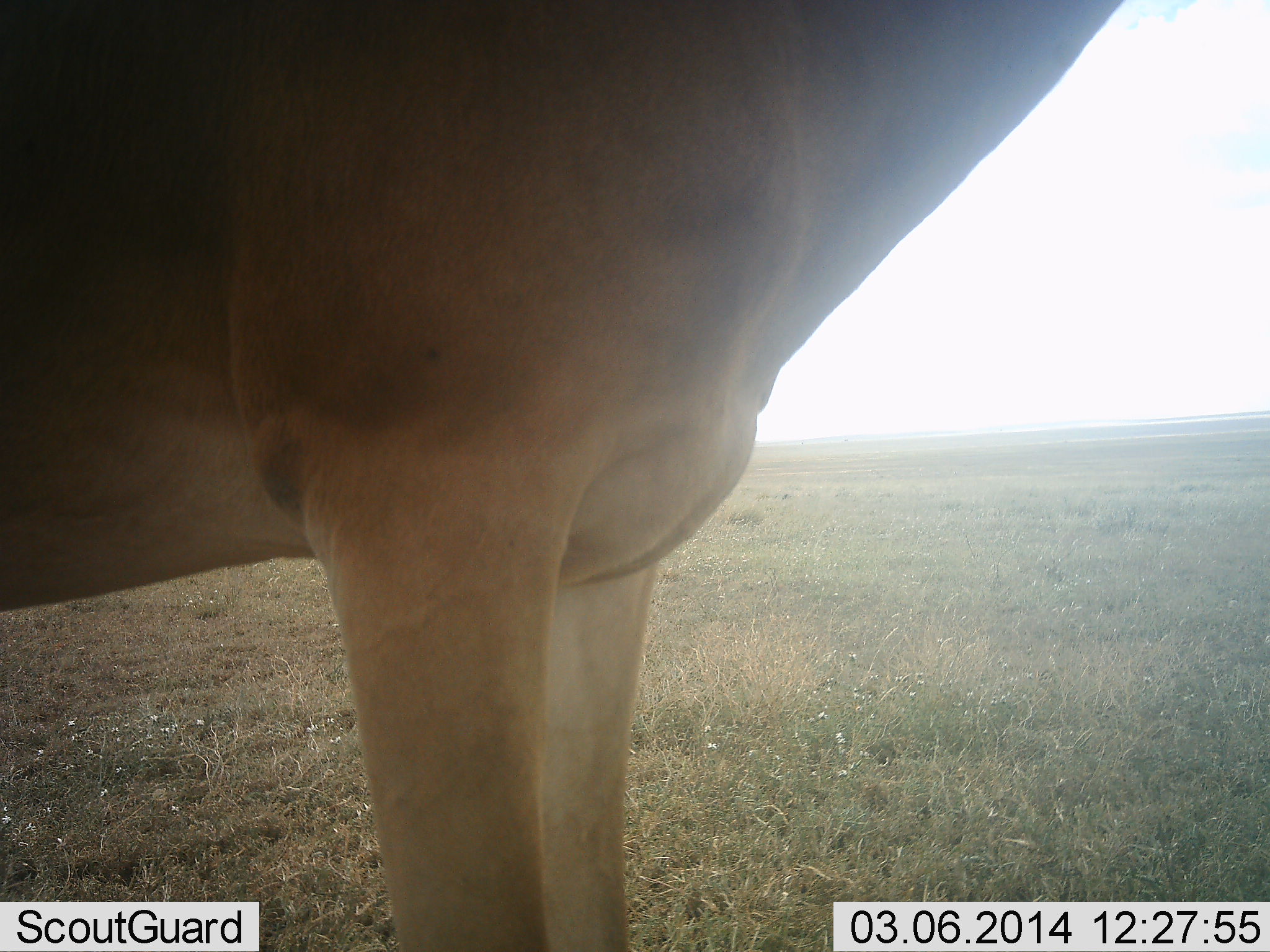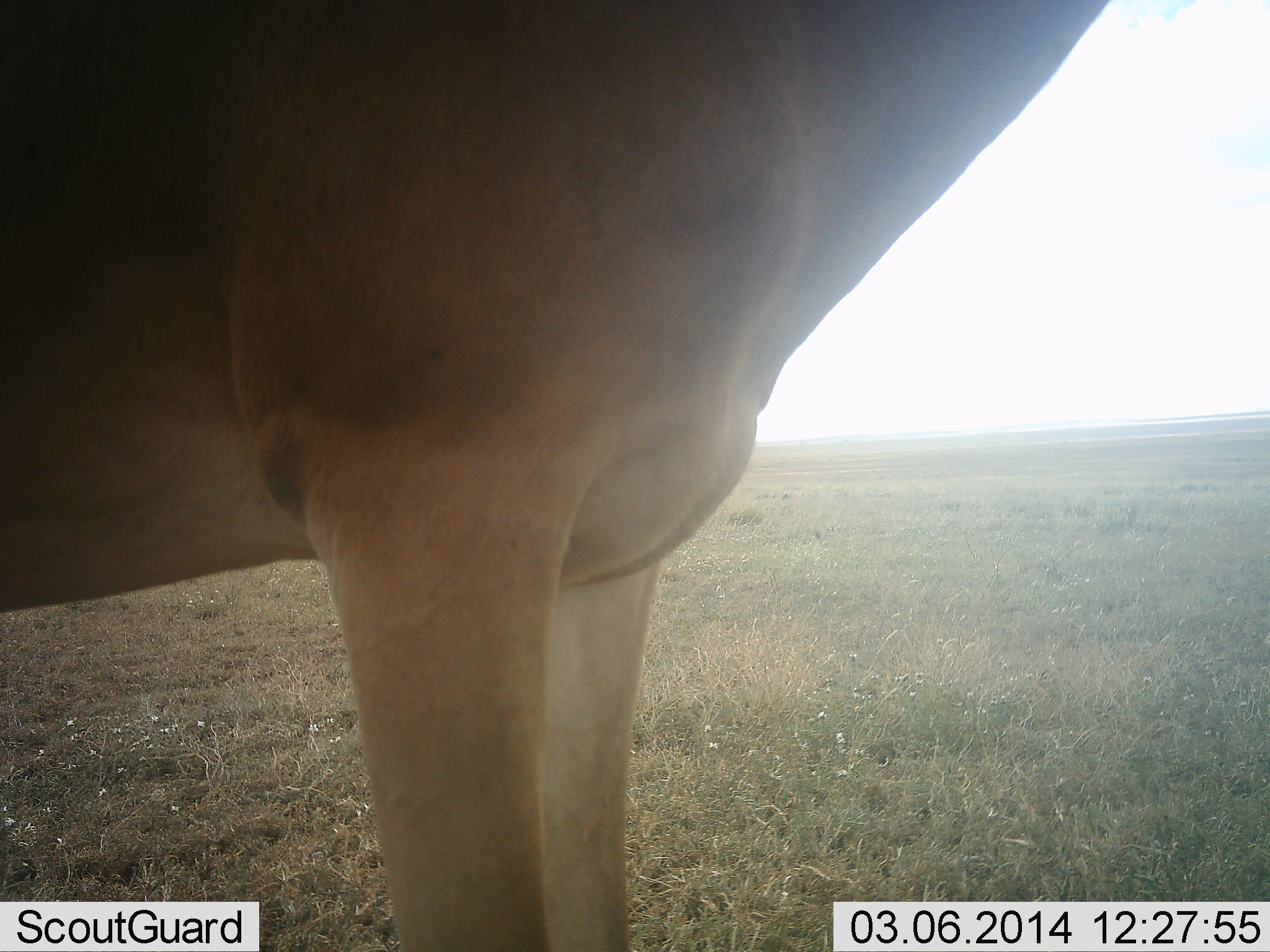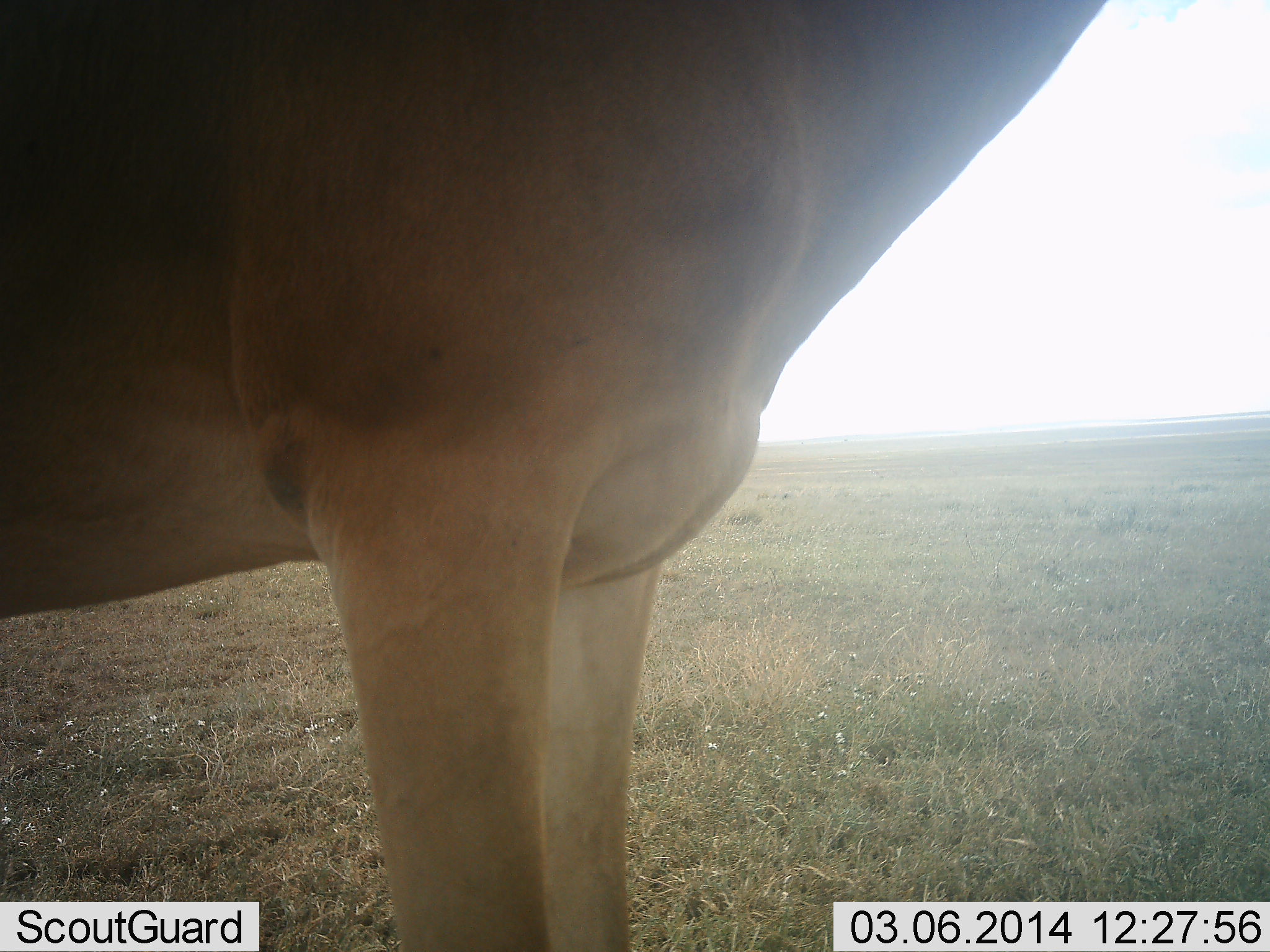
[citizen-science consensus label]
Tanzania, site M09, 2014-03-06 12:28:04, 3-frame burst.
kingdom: Animalia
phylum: Chordata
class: Mammalia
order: Artiodactyla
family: Bovidae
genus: Alcelaphus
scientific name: Alcelaphus buselaphus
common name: hartebeest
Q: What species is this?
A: Hartebeest (Alcelaphus buselaphus).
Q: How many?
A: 1.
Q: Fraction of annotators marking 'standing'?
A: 100%.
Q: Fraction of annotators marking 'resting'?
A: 0%.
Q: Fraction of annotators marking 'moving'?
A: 0%.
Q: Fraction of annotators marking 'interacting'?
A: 0%.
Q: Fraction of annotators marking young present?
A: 0%.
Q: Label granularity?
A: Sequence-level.